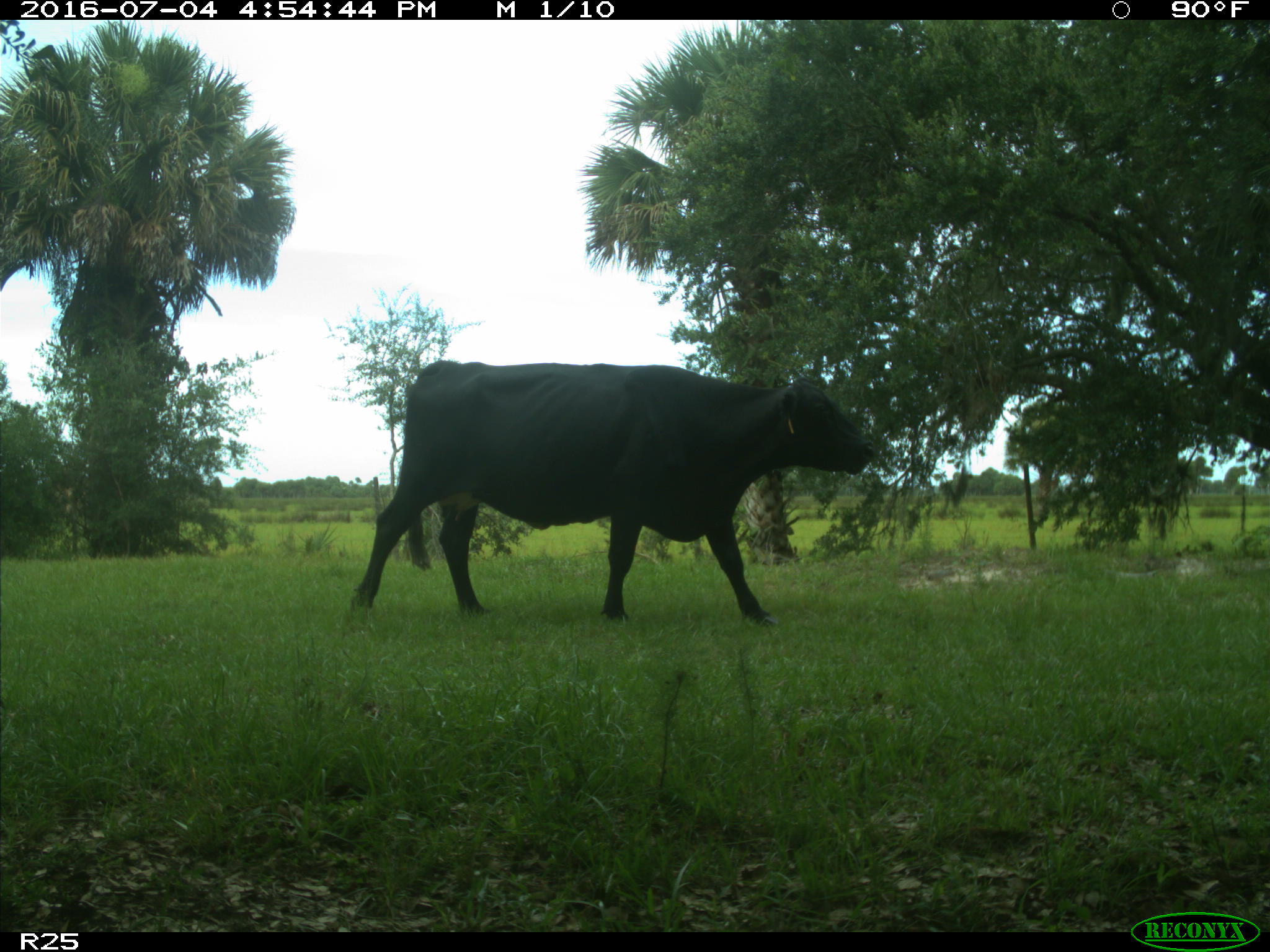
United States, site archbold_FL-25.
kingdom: Animalia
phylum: Chordata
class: Mammalia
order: Artiodactyla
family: Bovidae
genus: Bos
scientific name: Bos taurus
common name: domestic cow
Bos taurus (domestic cow).